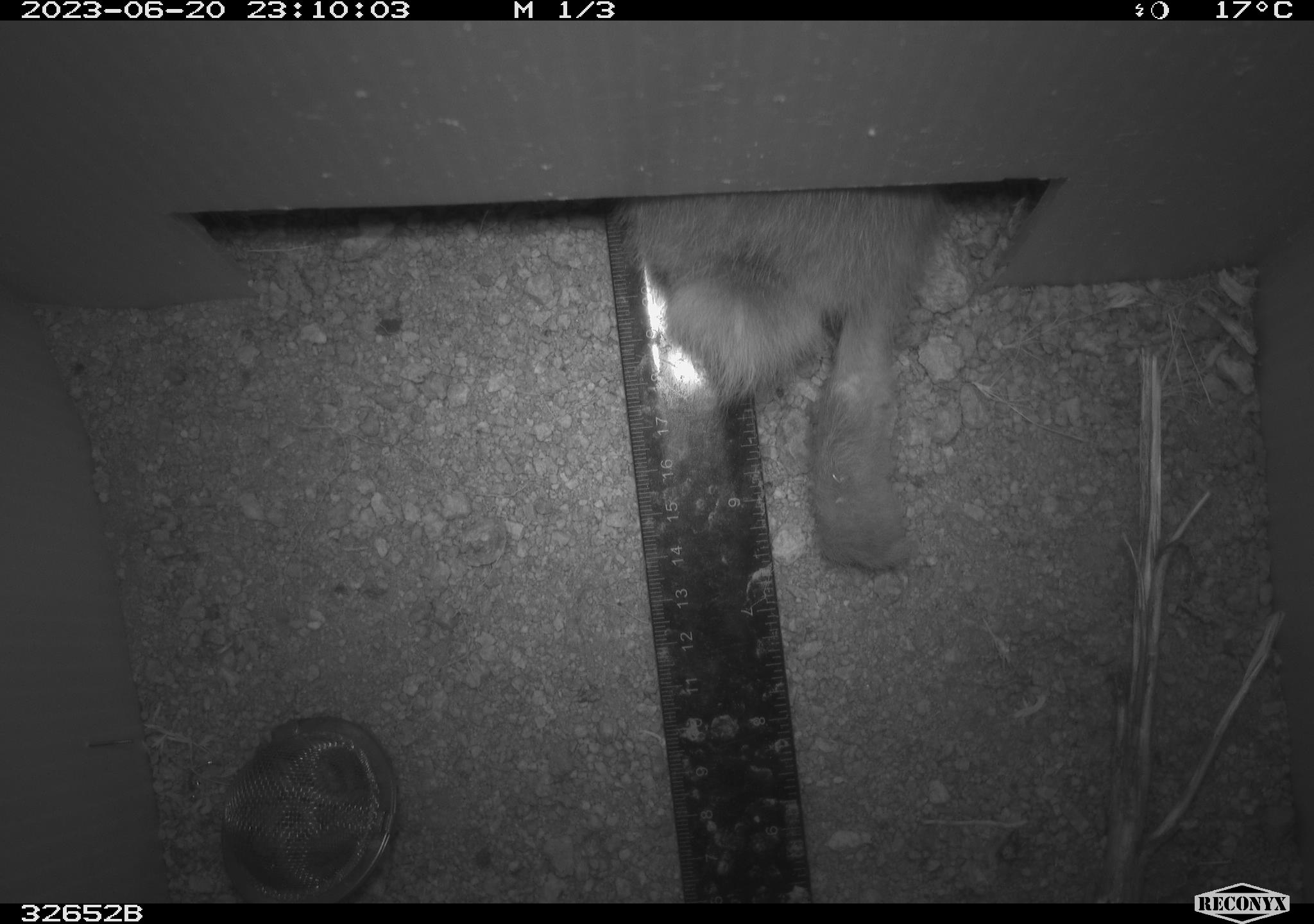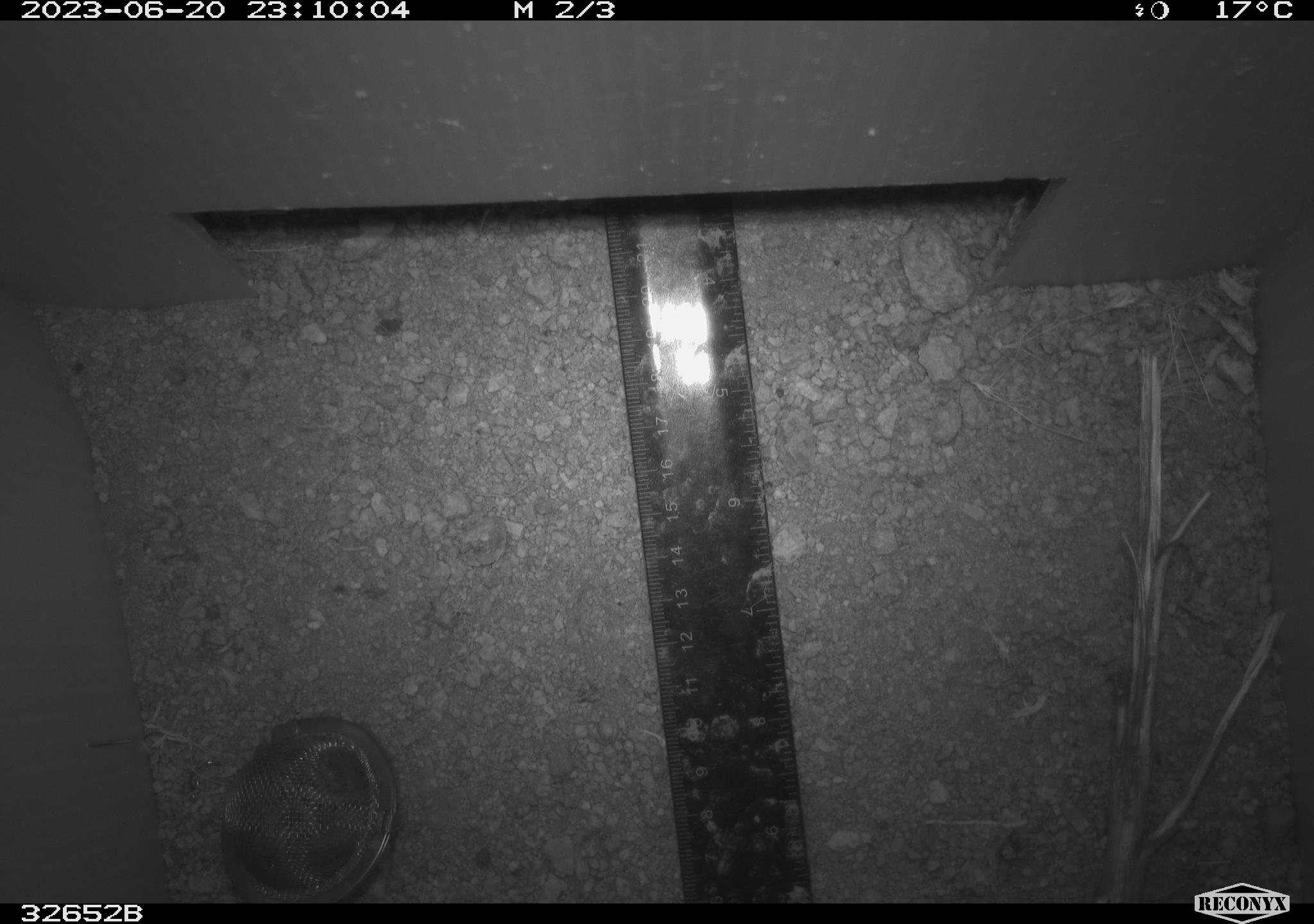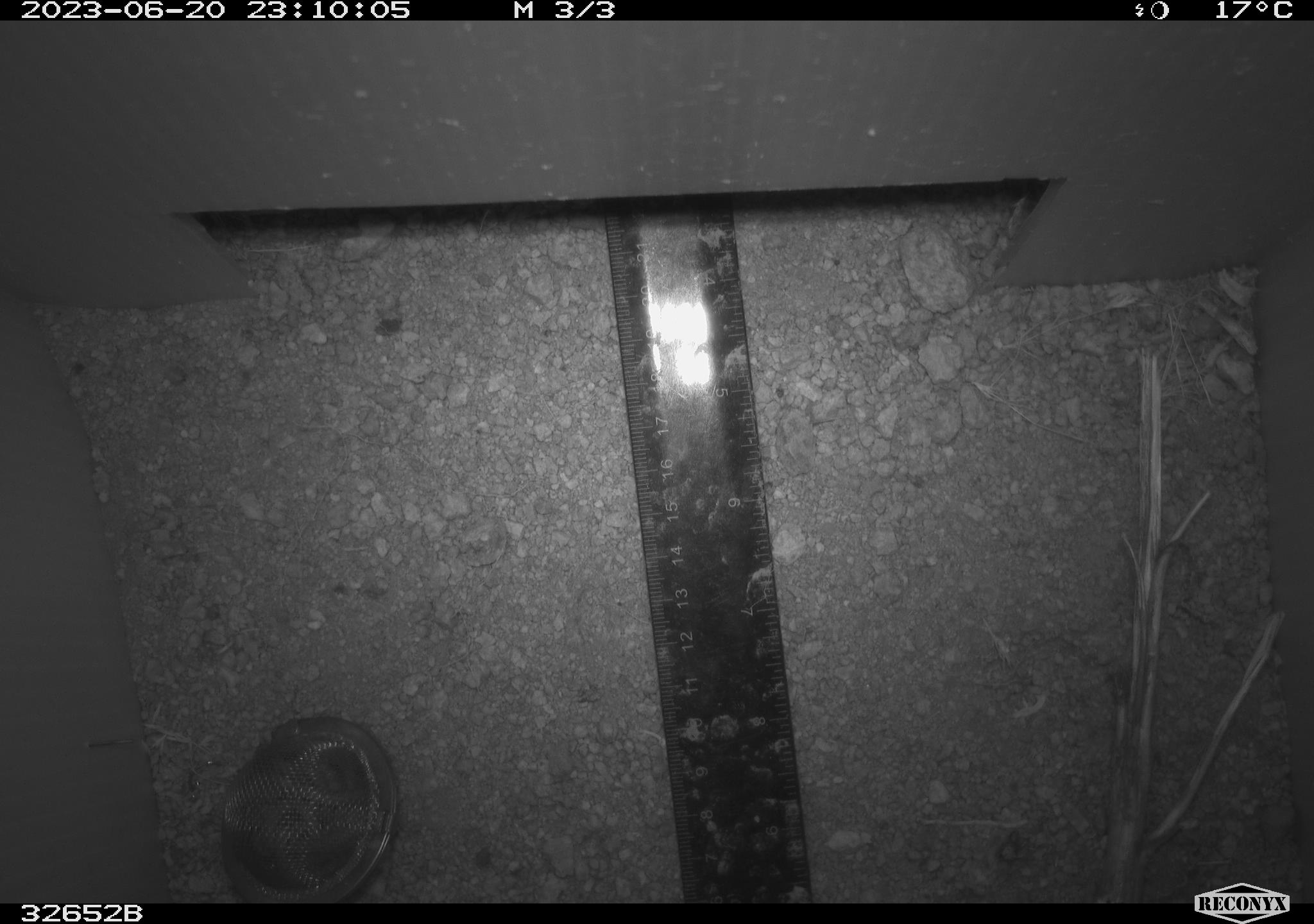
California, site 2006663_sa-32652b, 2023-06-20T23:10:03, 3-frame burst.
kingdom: Animalia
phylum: Chordata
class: Mammalia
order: Lagomorpha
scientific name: Lagomorpha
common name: hares, rabbits, and pikas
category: lagomorpha order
Lagomorpha order (hares, rabbits, and pikas) (Lagomorpha).